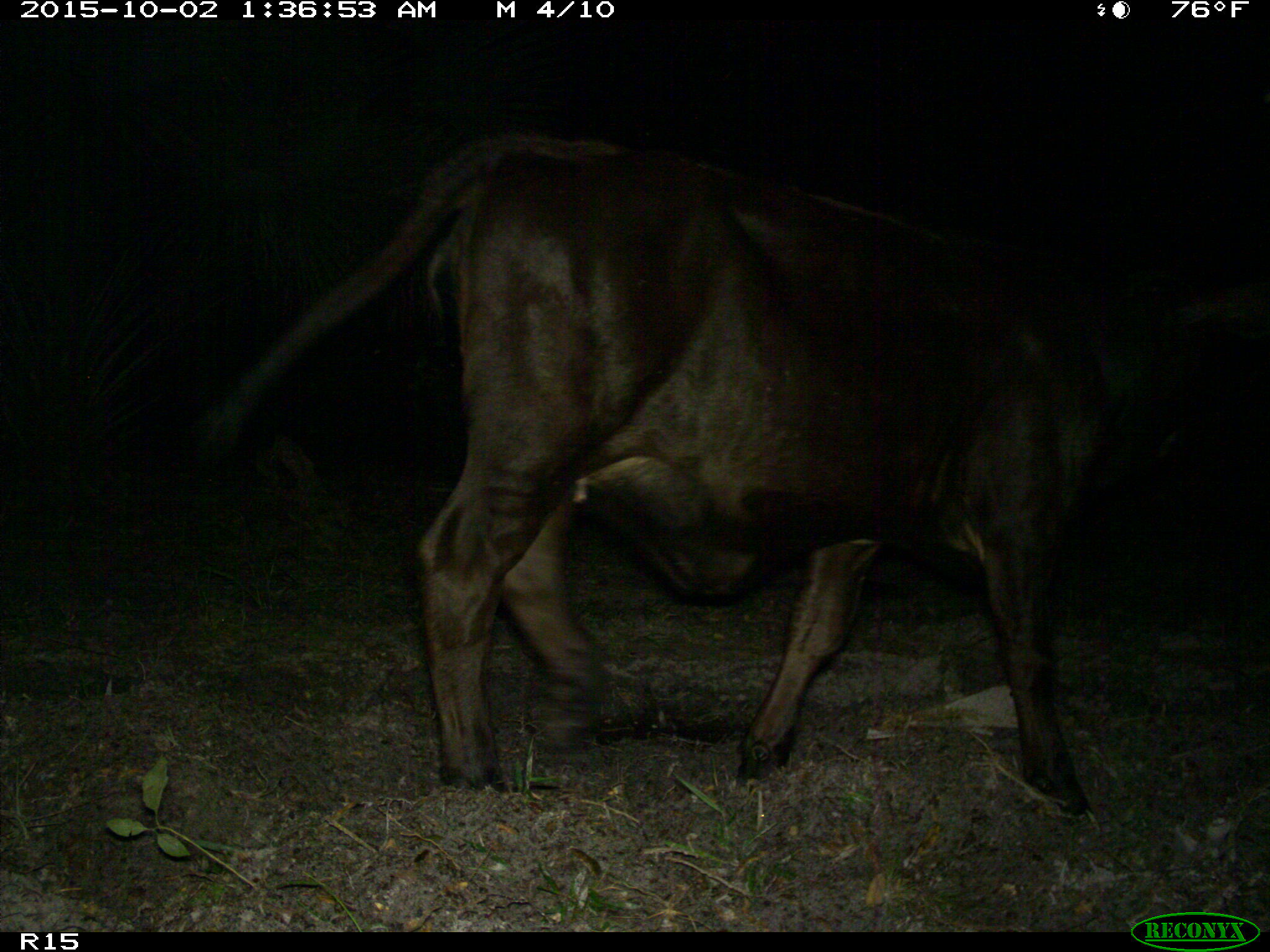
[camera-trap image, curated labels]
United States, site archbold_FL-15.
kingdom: Animalia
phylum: Chordata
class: Mammalia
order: Artiodactyla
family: Bovidae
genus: Bos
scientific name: Bos taurus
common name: domestic cow